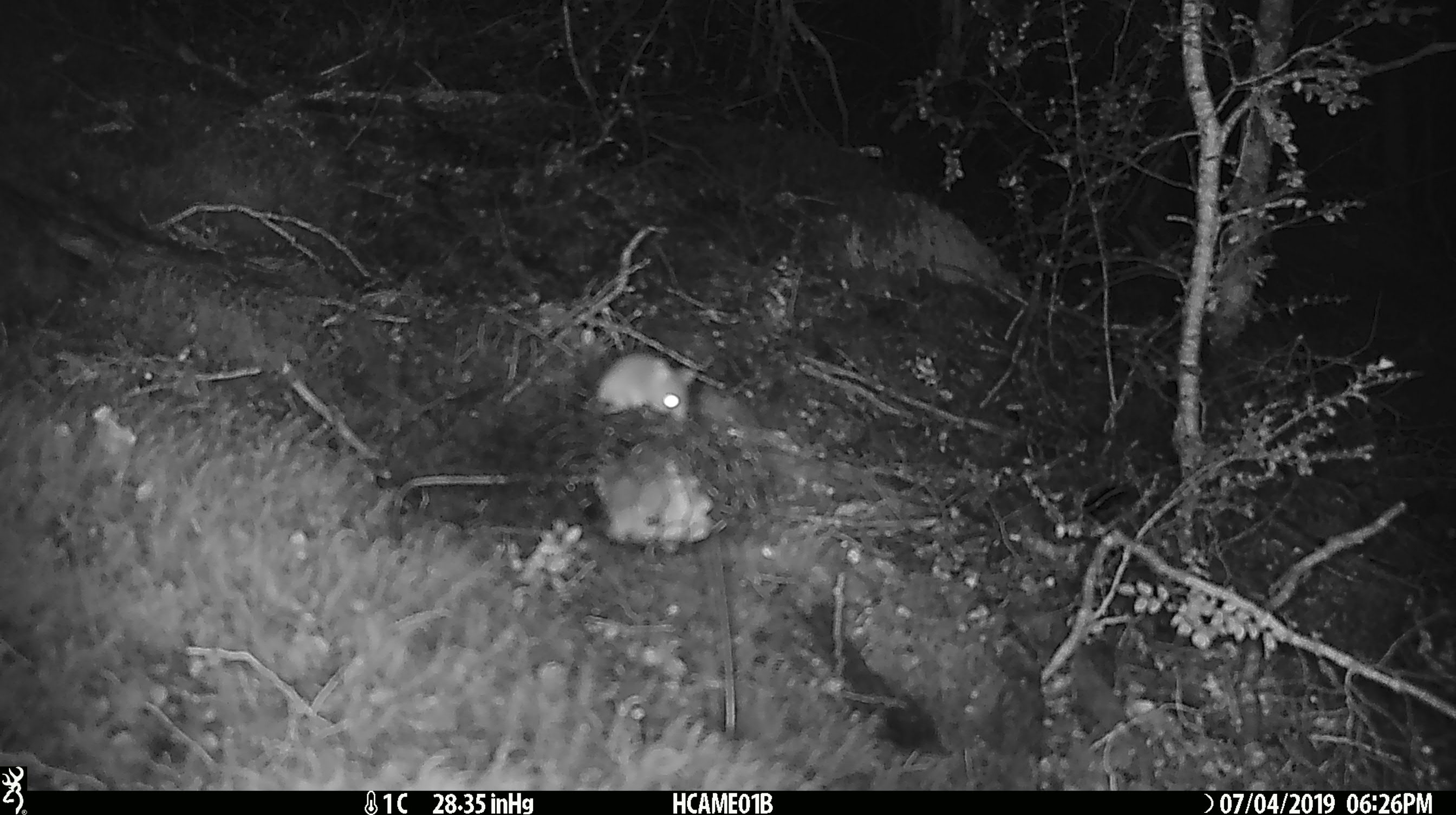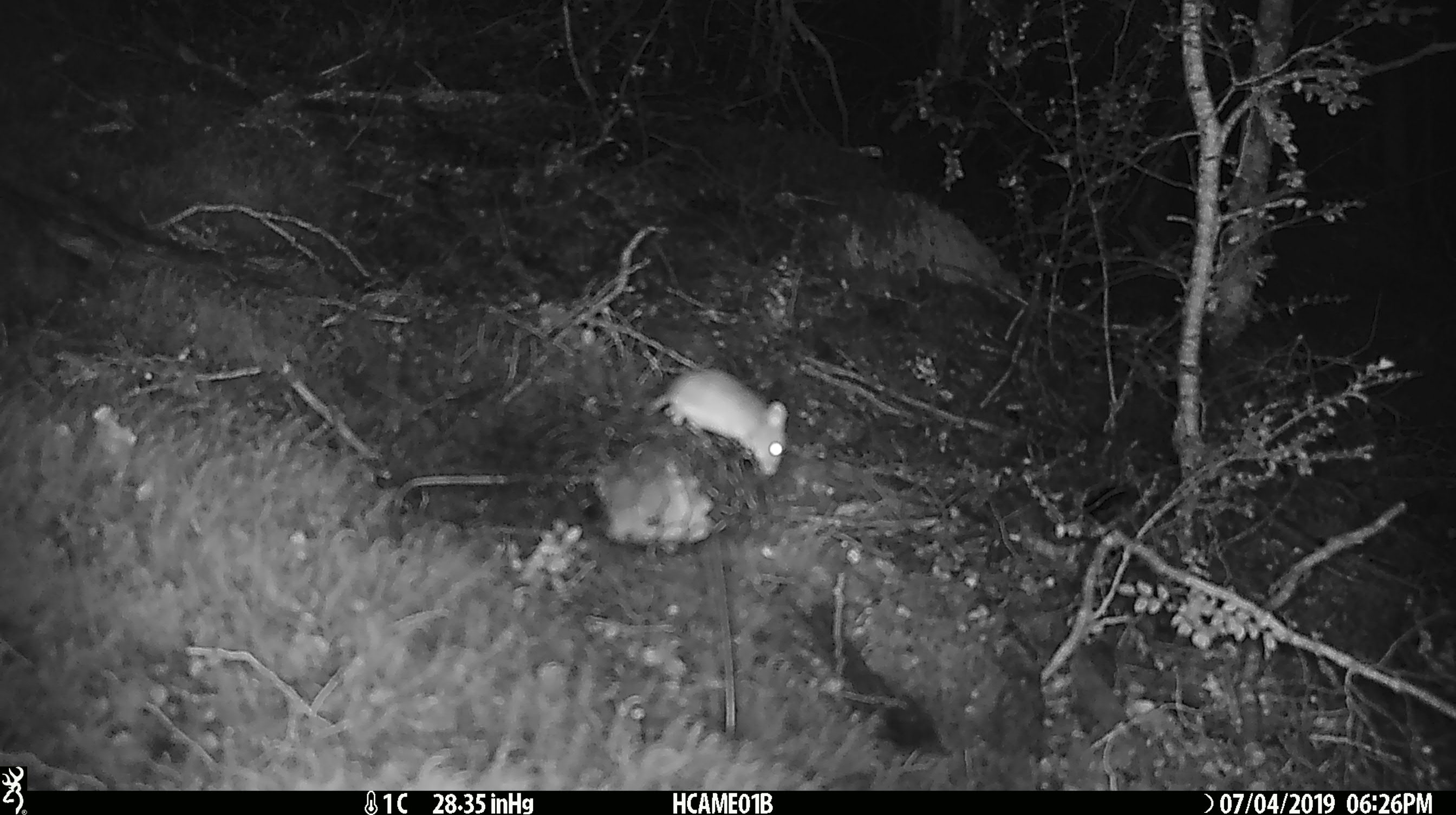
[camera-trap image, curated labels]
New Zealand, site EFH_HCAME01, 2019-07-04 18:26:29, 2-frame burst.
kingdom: Animalia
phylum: Chordata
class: Mammalia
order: Rodentia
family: Muridae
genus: Mus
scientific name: Mus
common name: mouse